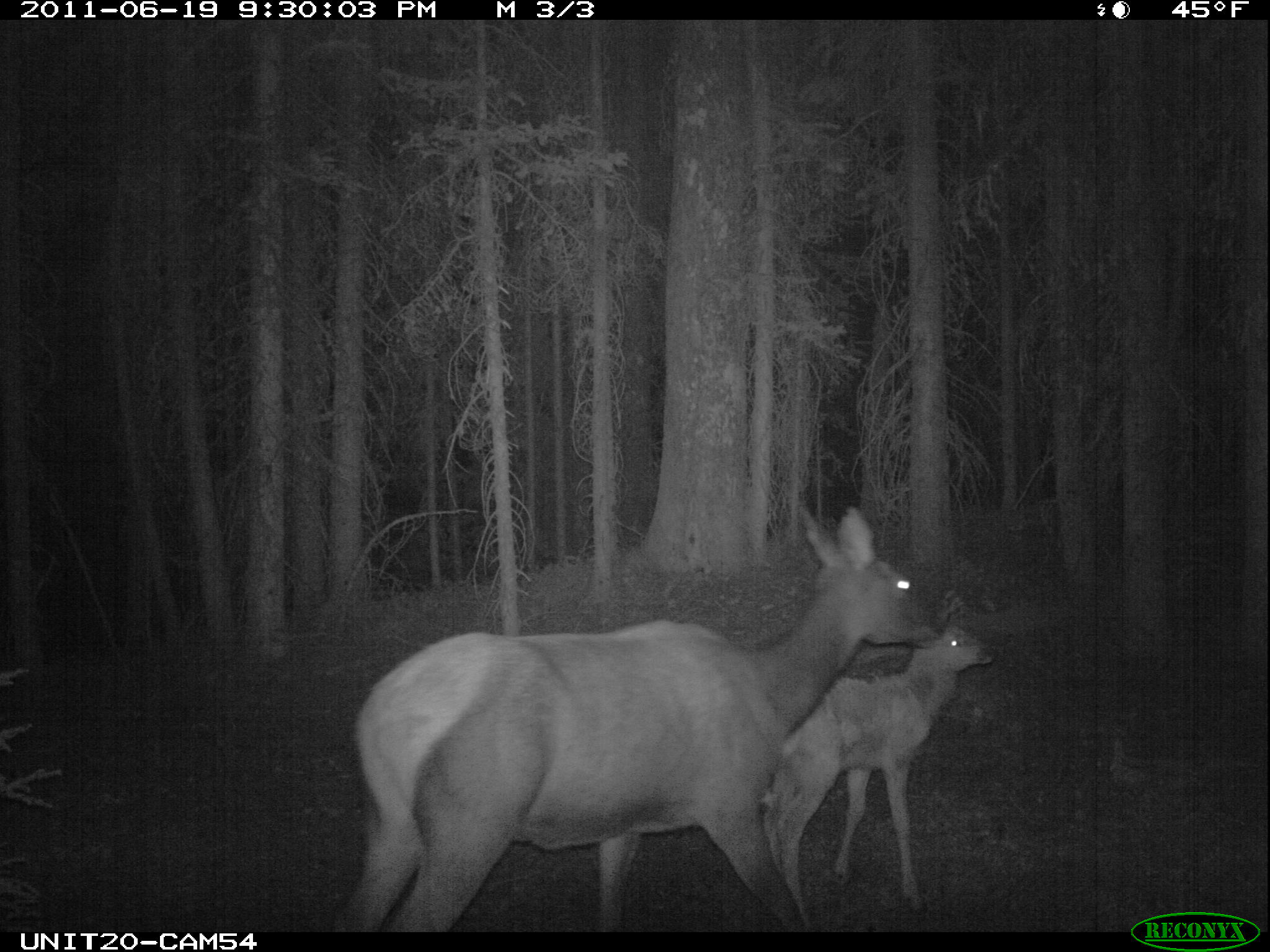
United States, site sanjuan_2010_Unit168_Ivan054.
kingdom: Animalia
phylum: Chordata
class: Mammalia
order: Artiodactyla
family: Cervidae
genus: Cervus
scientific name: Cervus elaphus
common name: red deer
Cervus elaphus (red deer).